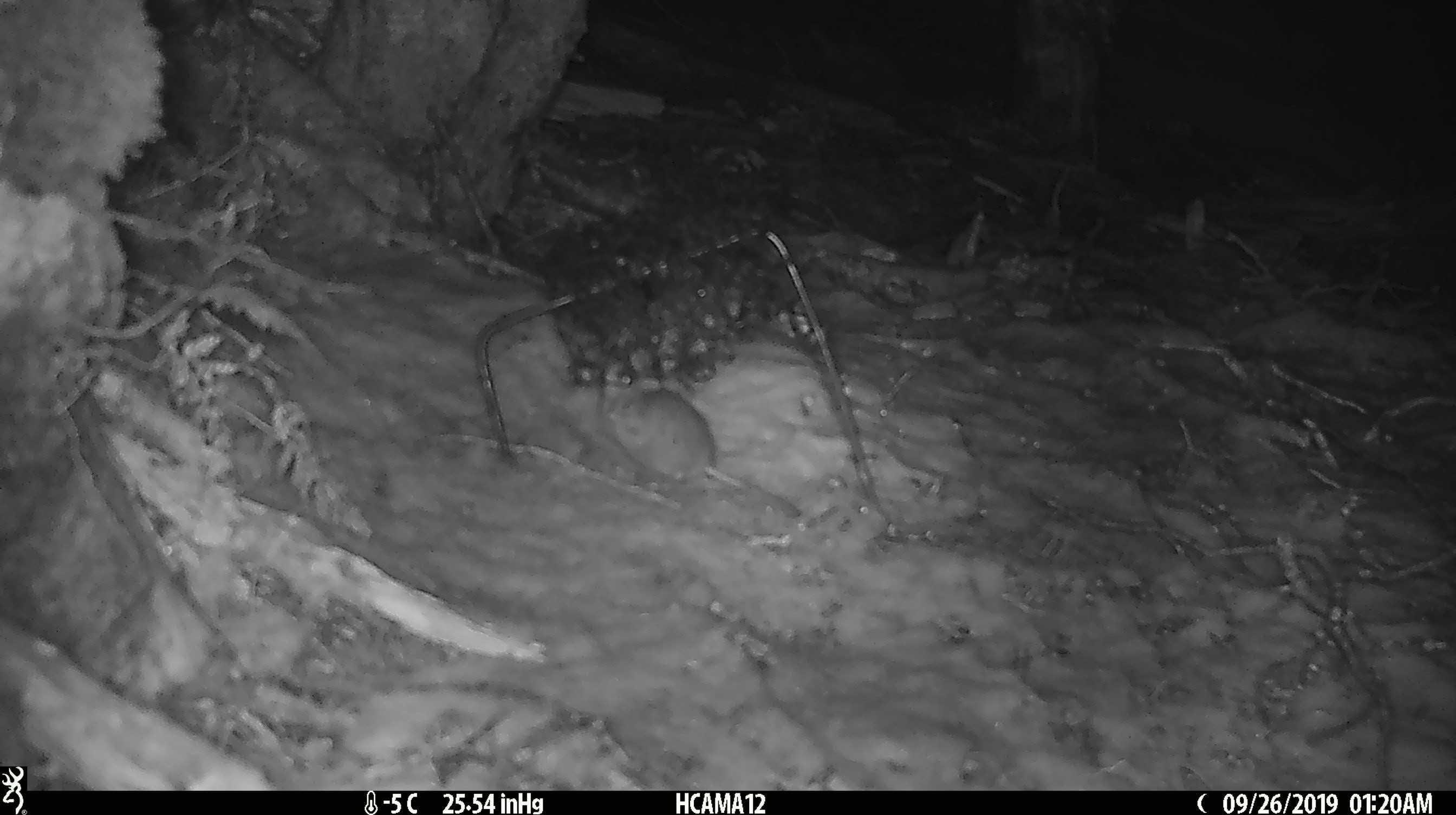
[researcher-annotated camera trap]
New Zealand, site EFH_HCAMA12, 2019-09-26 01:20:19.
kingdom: Animalia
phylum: Chordata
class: Mammalia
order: Rodentia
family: Muridae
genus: Mus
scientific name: Mus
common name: mouse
Mouse (Mus).